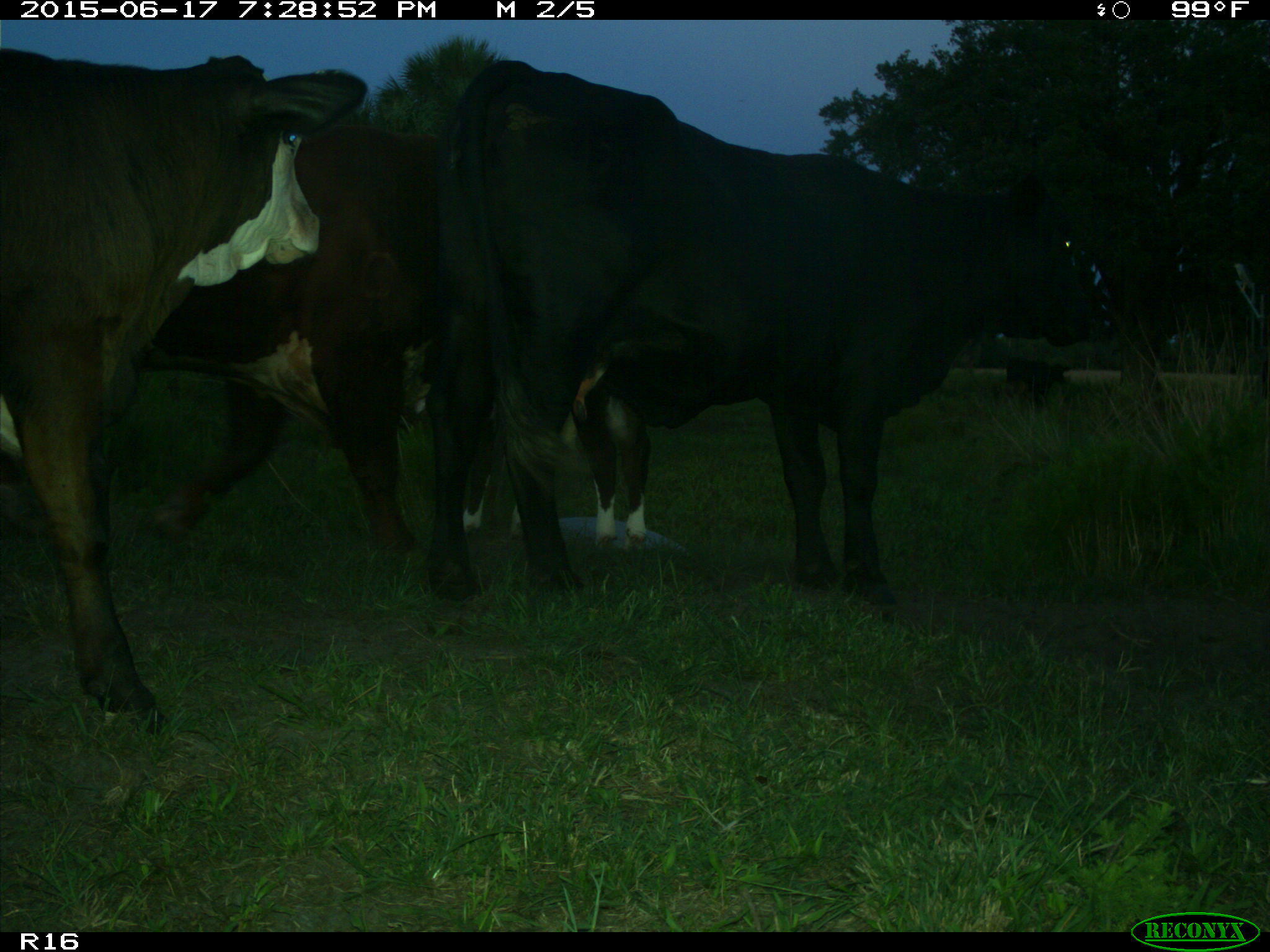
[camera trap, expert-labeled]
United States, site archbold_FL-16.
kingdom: Animalia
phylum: Chordata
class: Mammalia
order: Artiodactyla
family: Bovidae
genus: Bos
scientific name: Bos taurus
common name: domestic cow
Bos taurus (domestic cow).